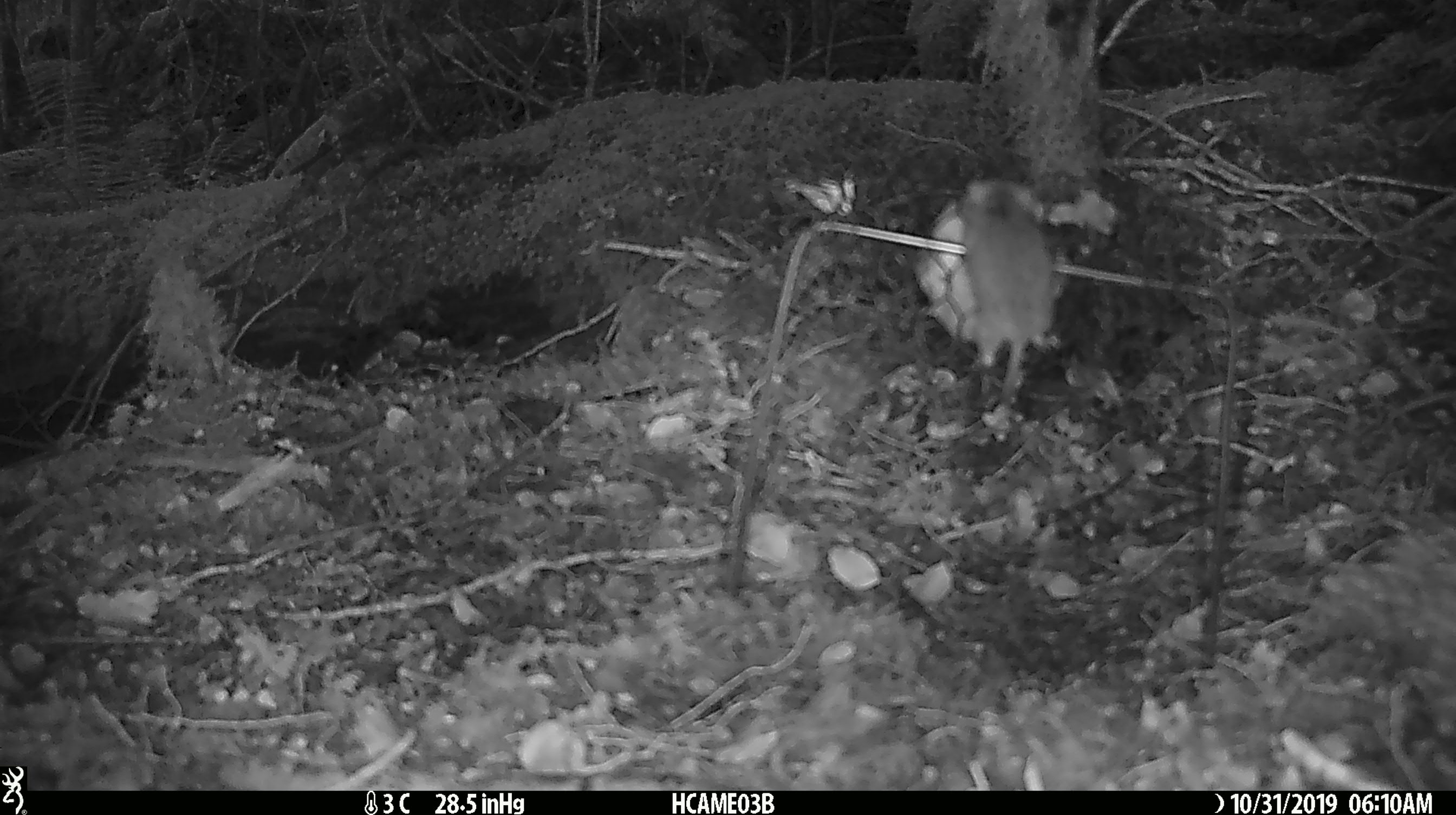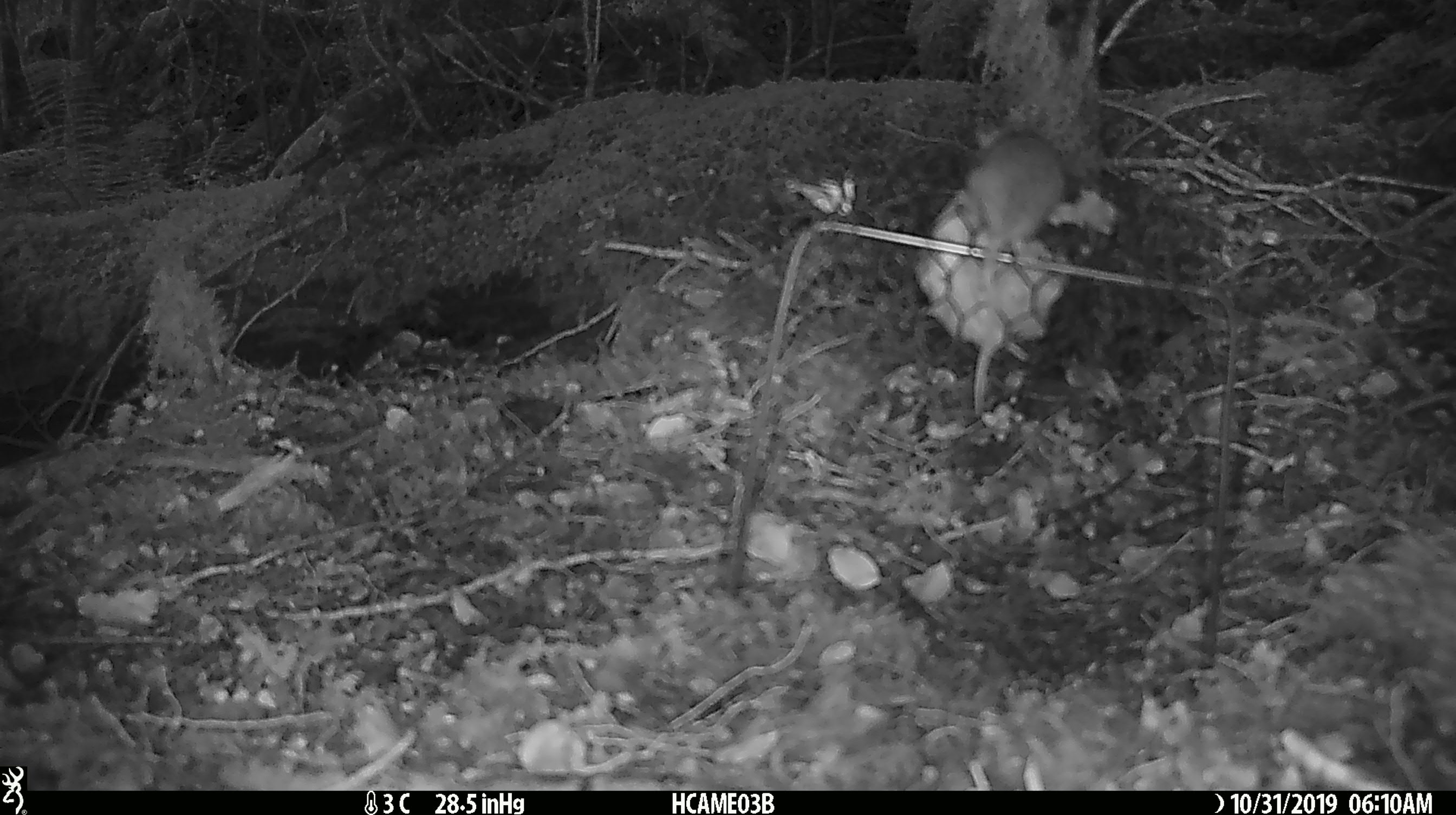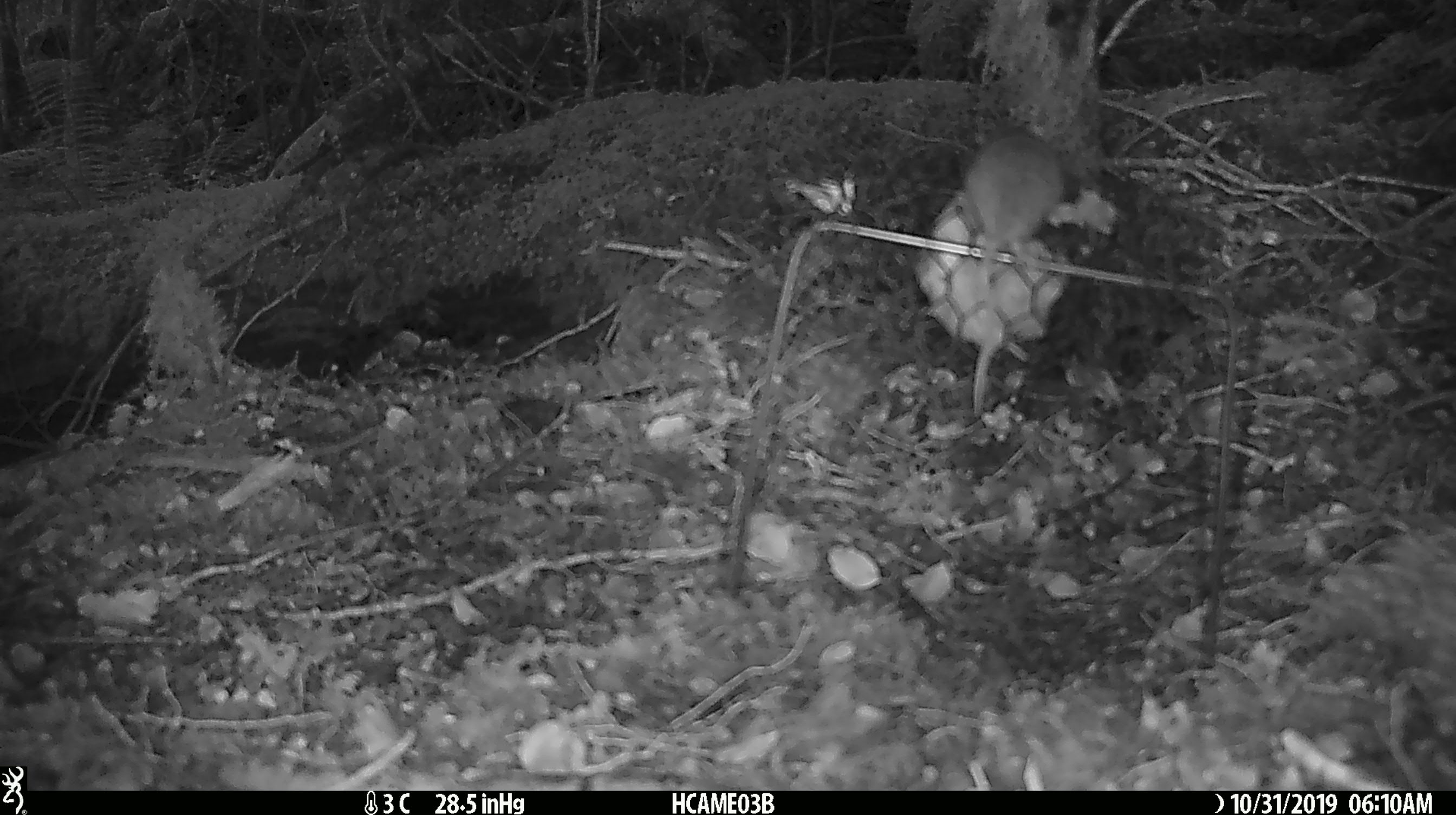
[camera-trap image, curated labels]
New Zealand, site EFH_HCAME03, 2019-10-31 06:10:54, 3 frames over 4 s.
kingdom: Animalia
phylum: Chordata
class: Mammalia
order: Rodentia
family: Muridae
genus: Mus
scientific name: Mus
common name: mouse